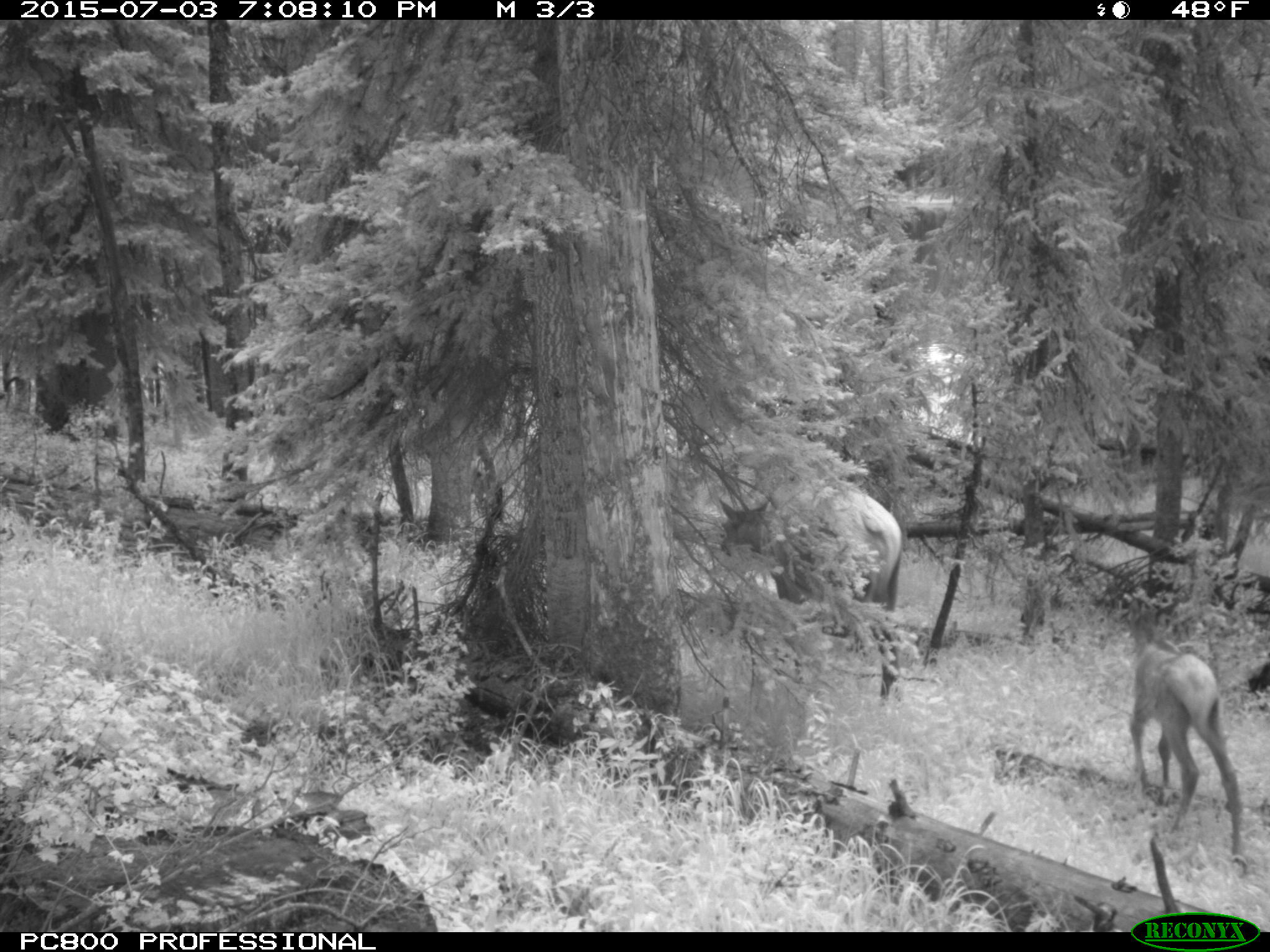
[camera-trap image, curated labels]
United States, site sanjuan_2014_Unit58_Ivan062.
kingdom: Animalia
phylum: Chordata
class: Mammalia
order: Artiodactyla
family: Cervidae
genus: Cervus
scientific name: Cervus elaphus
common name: red deer